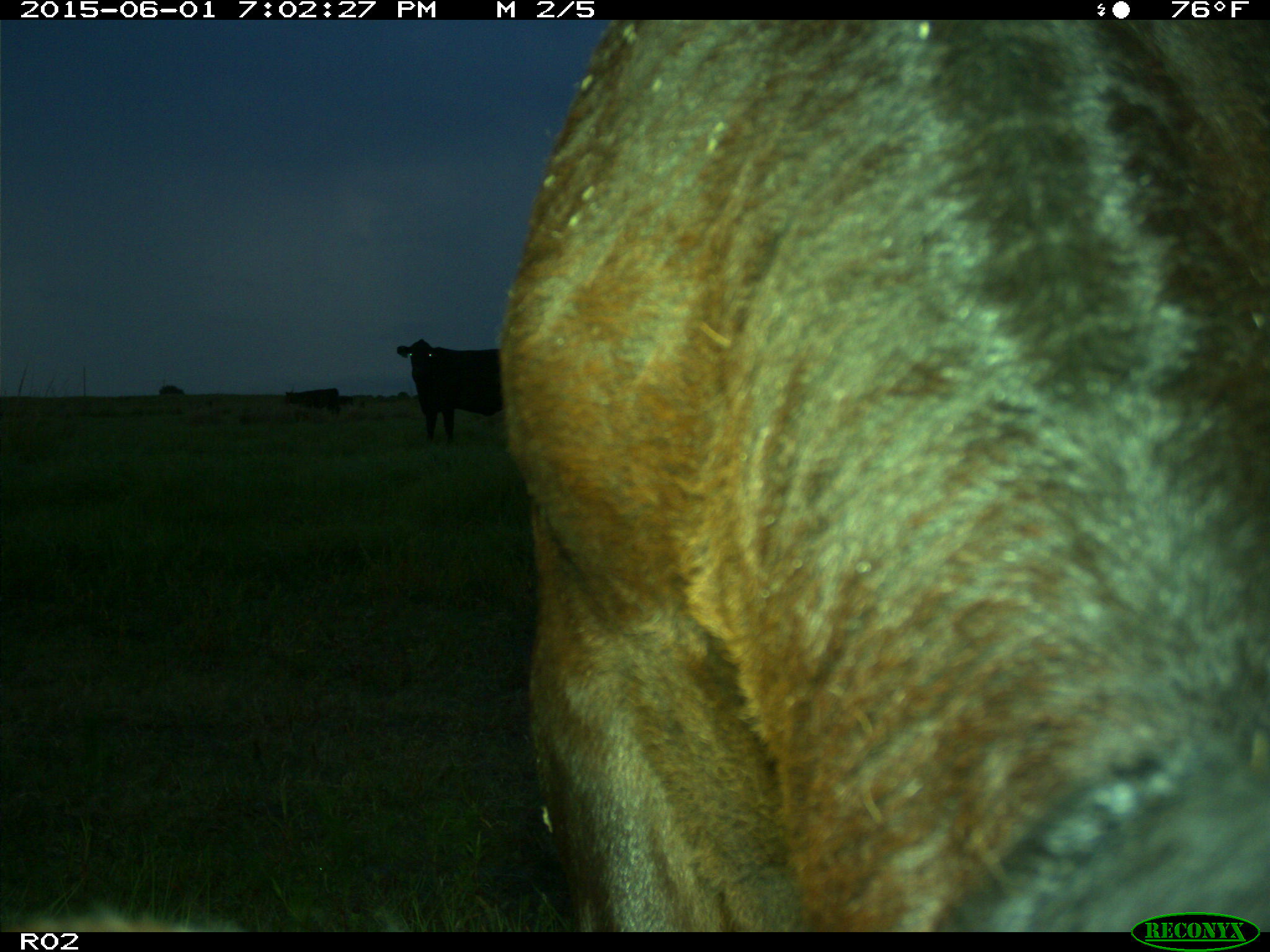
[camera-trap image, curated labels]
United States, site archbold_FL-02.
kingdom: Animalia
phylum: Chordata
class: Mammalia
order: Artiodactyla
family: Bovidae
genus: Bos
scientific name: Bos taurus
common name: domestic cow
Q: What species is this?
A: Bos taurus (domestic cow).